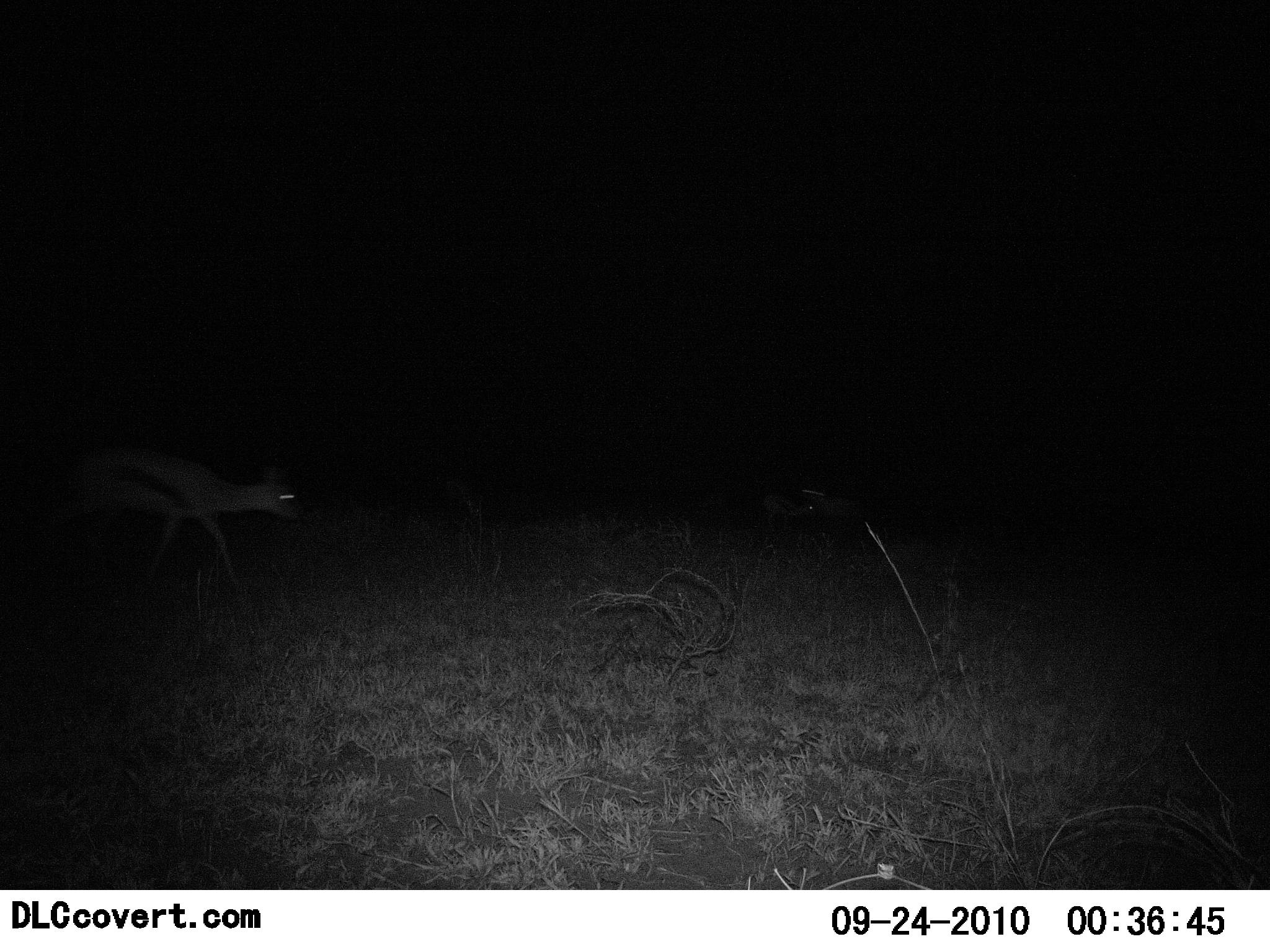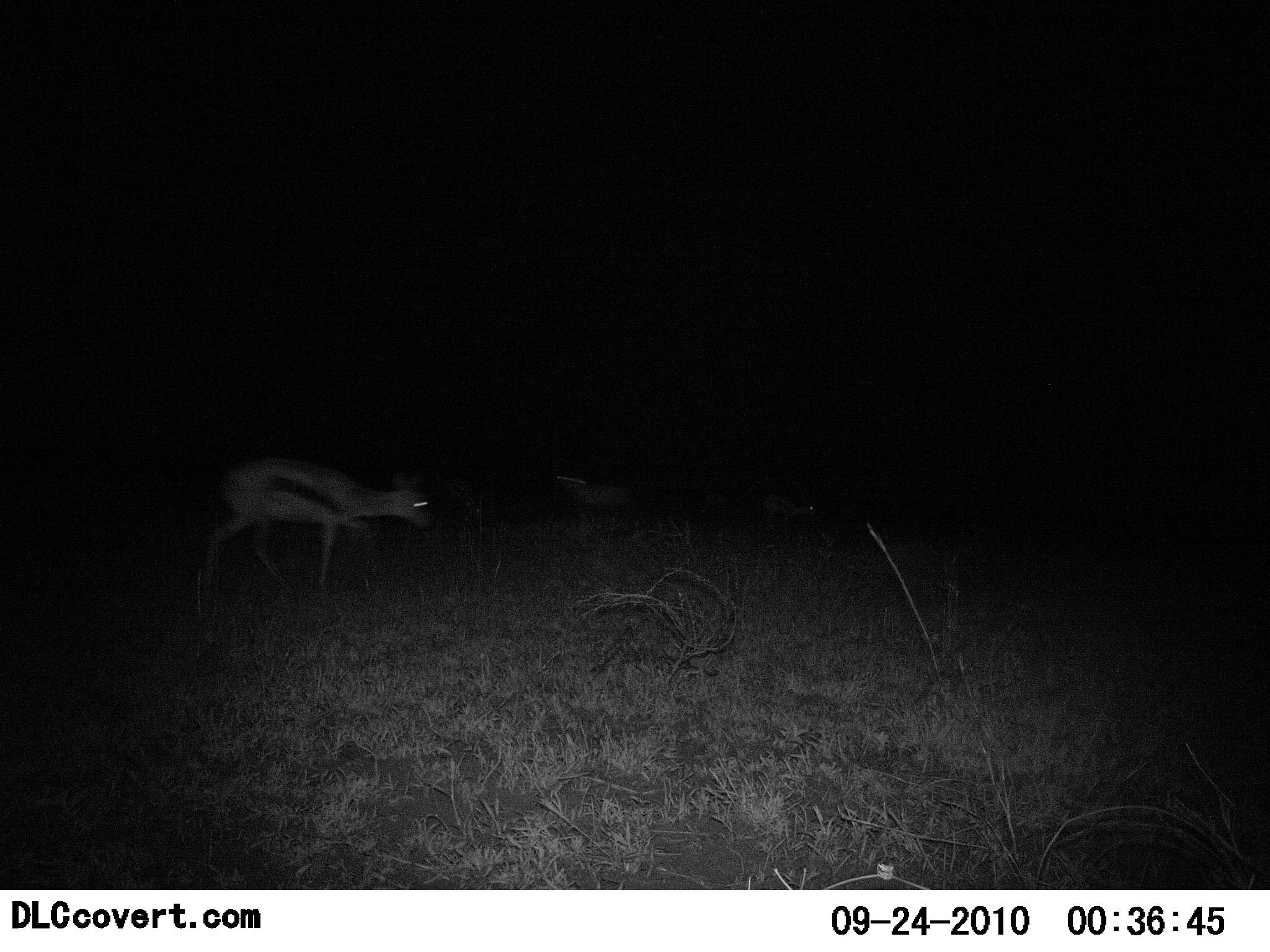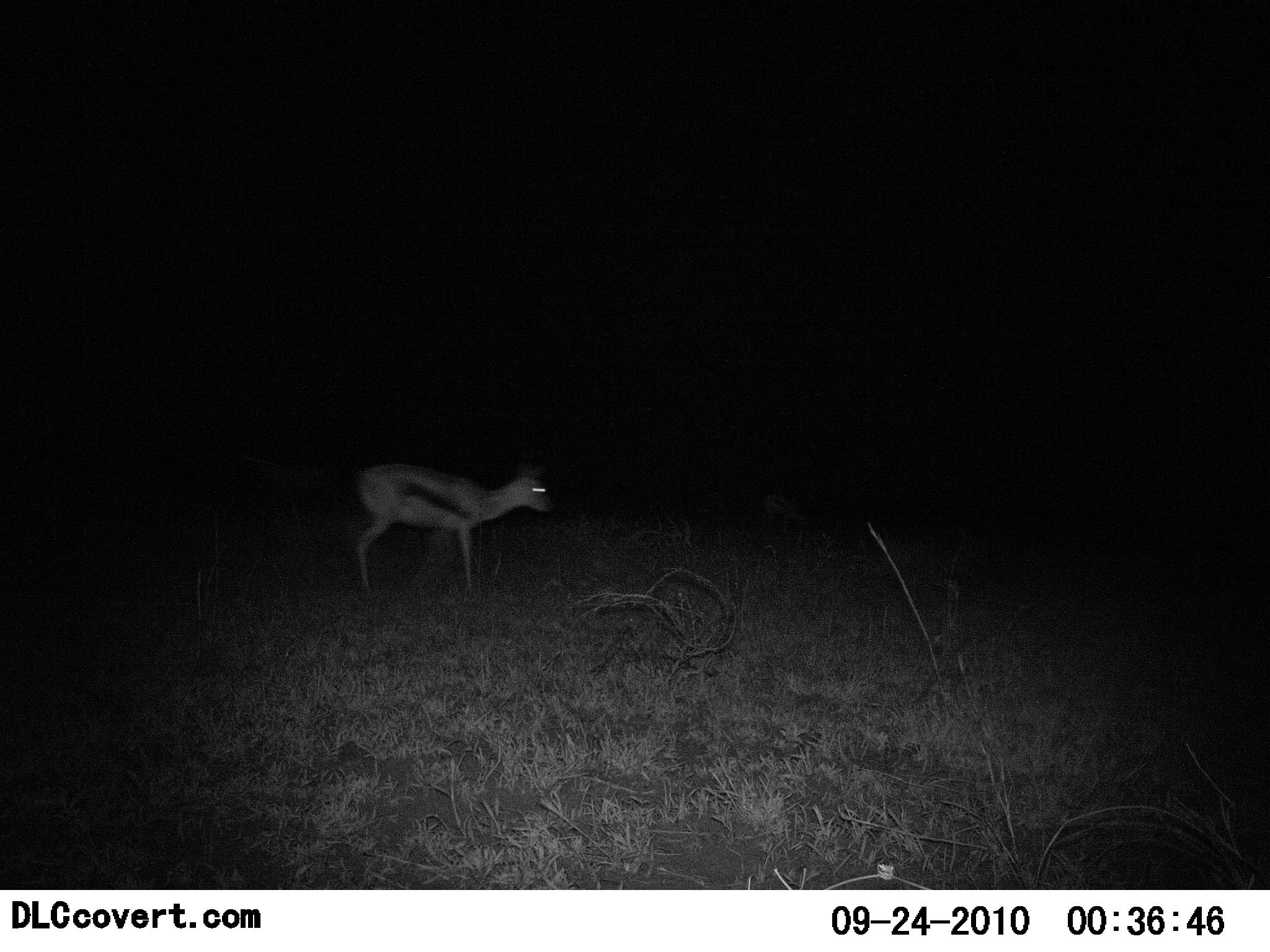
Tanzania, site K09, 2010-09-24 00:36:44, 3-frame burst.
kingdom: Animalia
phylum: Chordata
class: Mammalia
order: Artiodactyla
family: Bovidae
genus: Eudorcas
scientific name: Eudorcas thomsonii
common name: thomson's gazelle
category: gazellethomsons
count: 3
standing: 7%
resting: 0%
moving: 100%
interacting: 0%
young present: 0%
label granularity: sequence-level